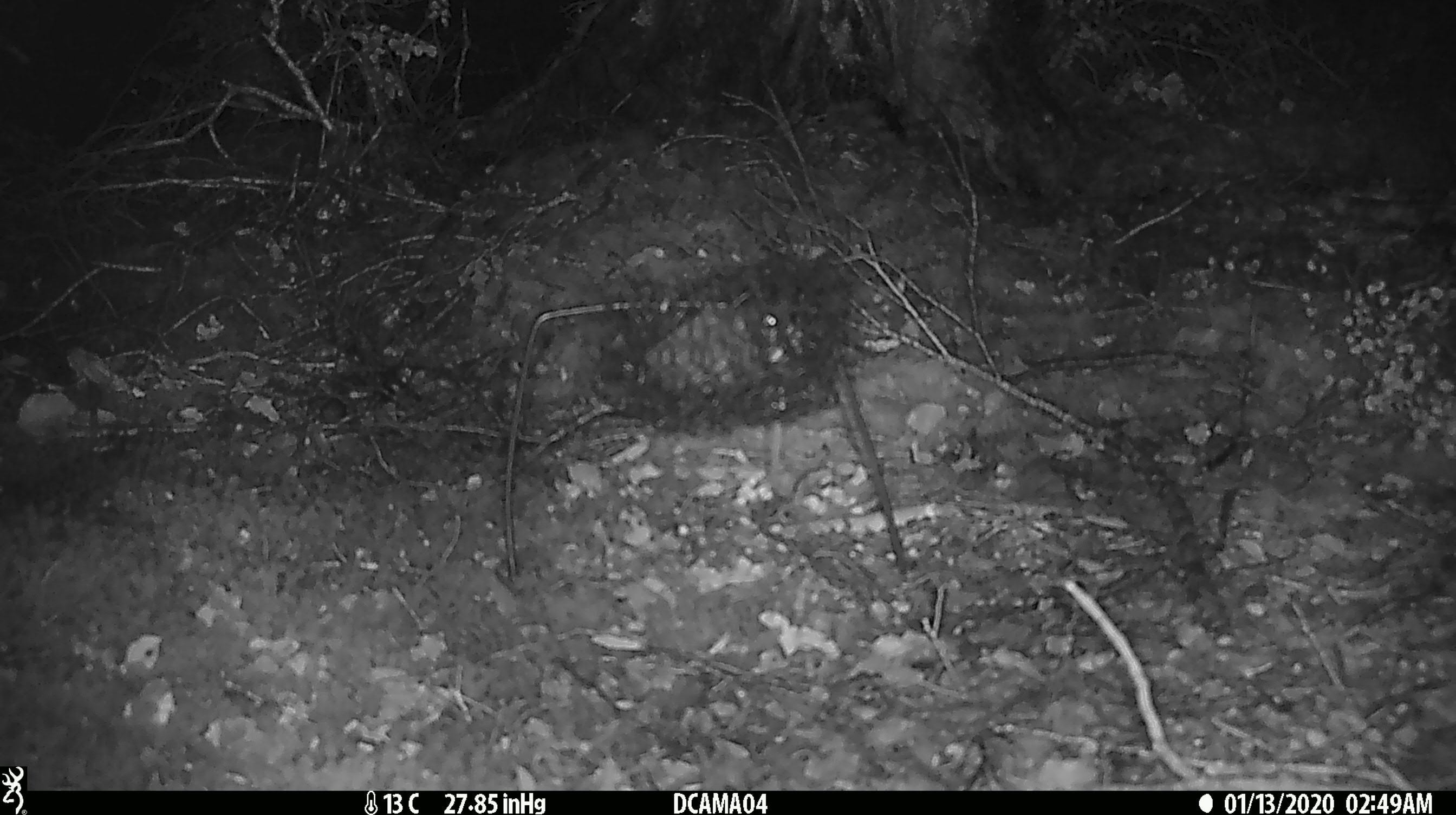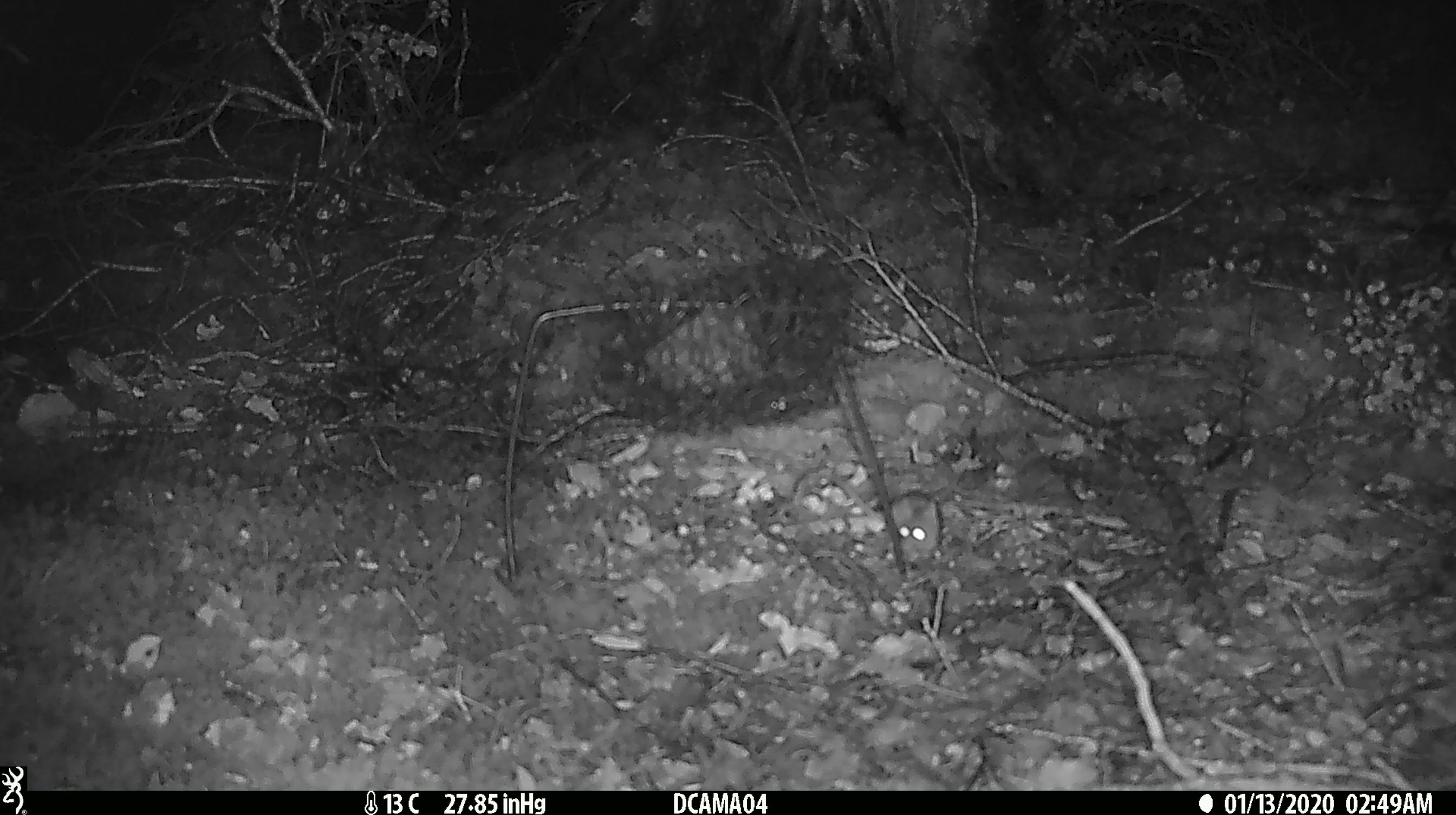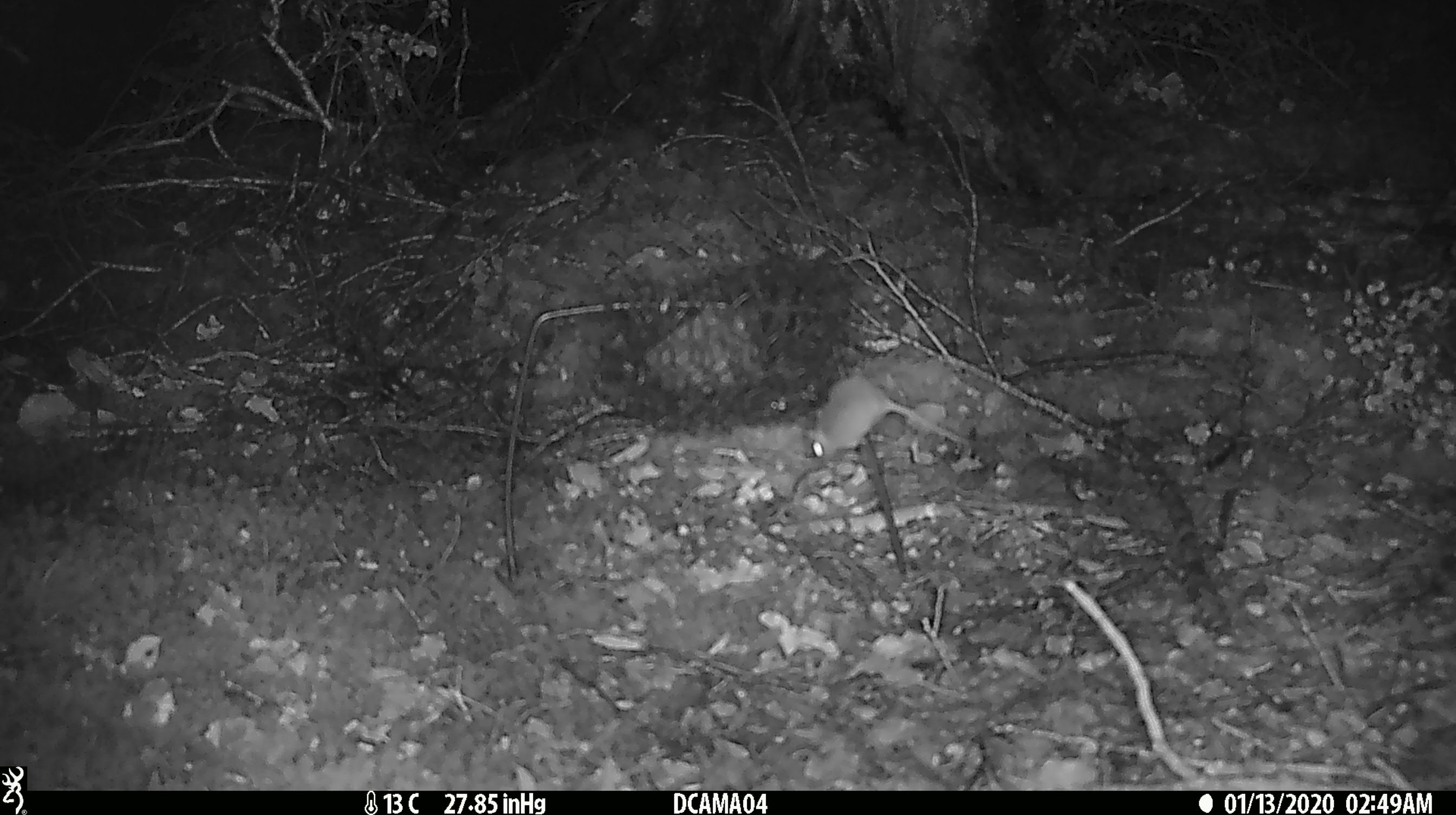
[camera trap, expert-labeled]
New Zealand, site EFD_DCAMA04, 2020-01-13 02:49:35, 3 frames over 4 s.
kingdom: Animalia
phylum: Chordata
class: Mammalia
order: Rodentia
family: Muridae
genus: Mus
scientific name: Mus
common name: mouse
Mouse (Mus).